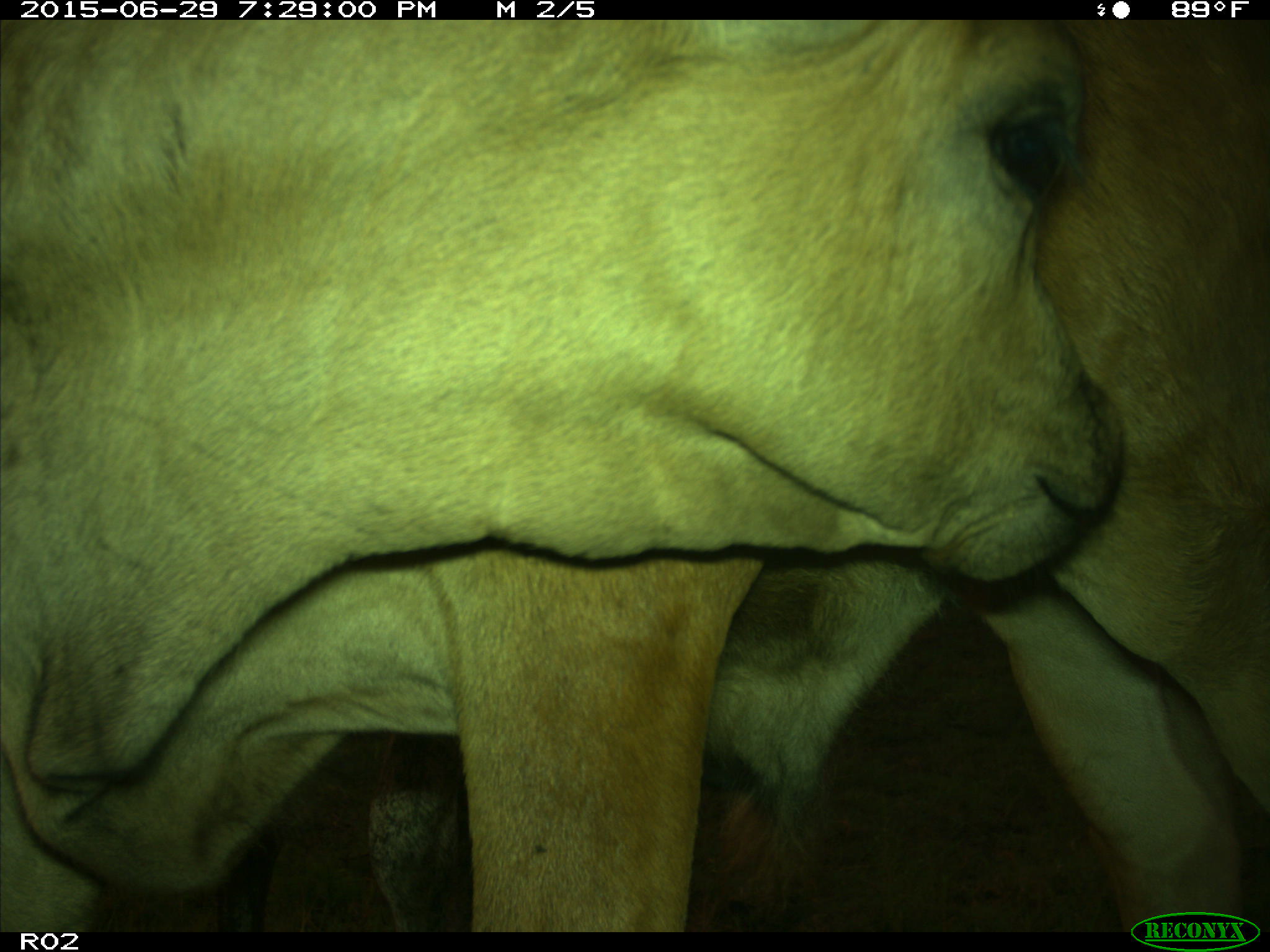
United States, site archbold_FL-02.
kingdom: Animalia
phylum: Chordata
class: Mammalia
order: Artiodactyla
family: Bovidae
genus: Bos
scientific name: Bos taurus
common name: domestic cow